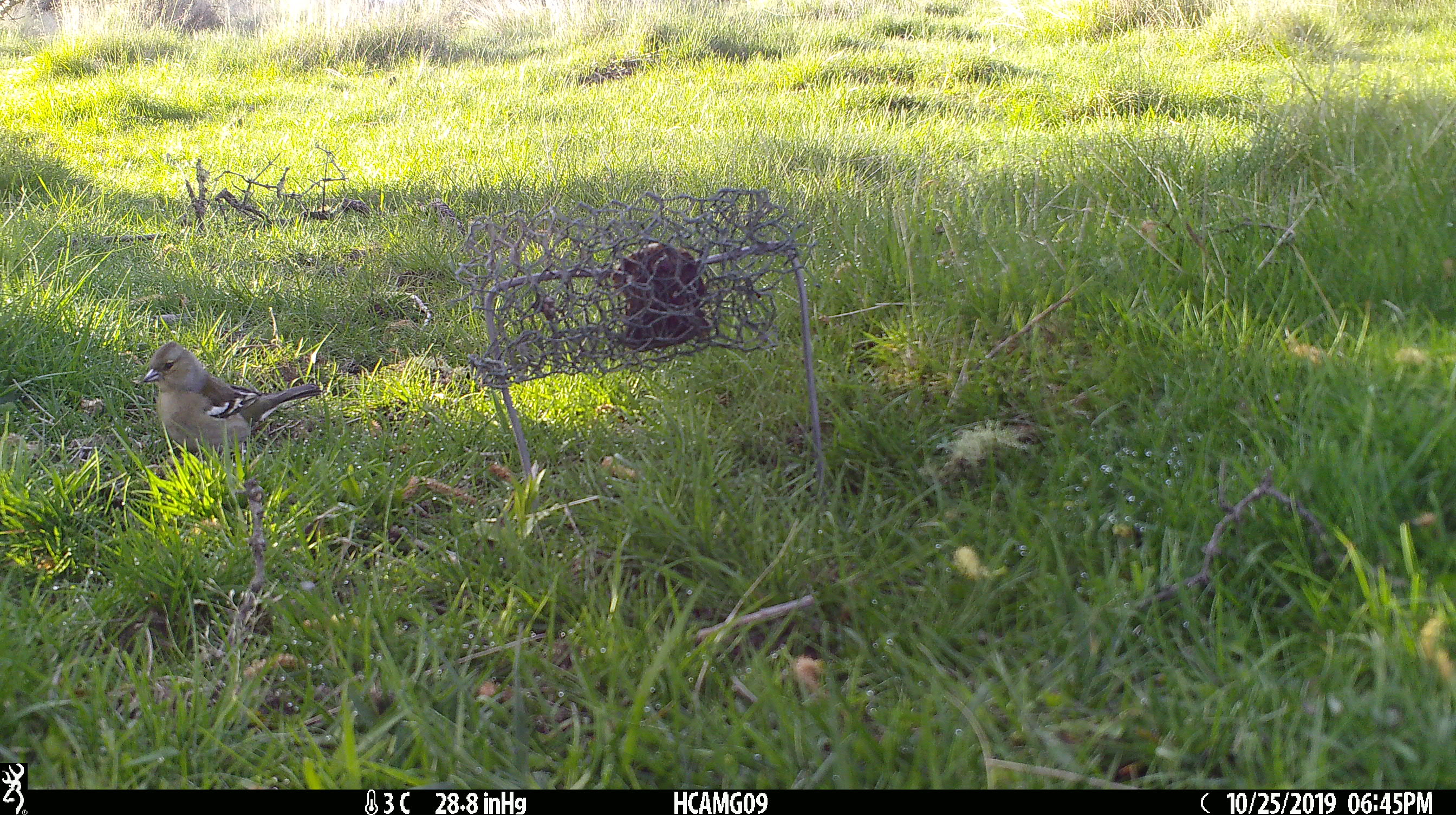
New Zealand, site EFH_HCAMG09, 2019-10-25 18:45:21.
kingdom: Animalia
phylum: Chordata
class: Aves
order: Passeriformes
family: Fringillidae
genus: Fringilla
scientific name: Fringilla coelebs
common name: common chaffinch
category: chaffinch